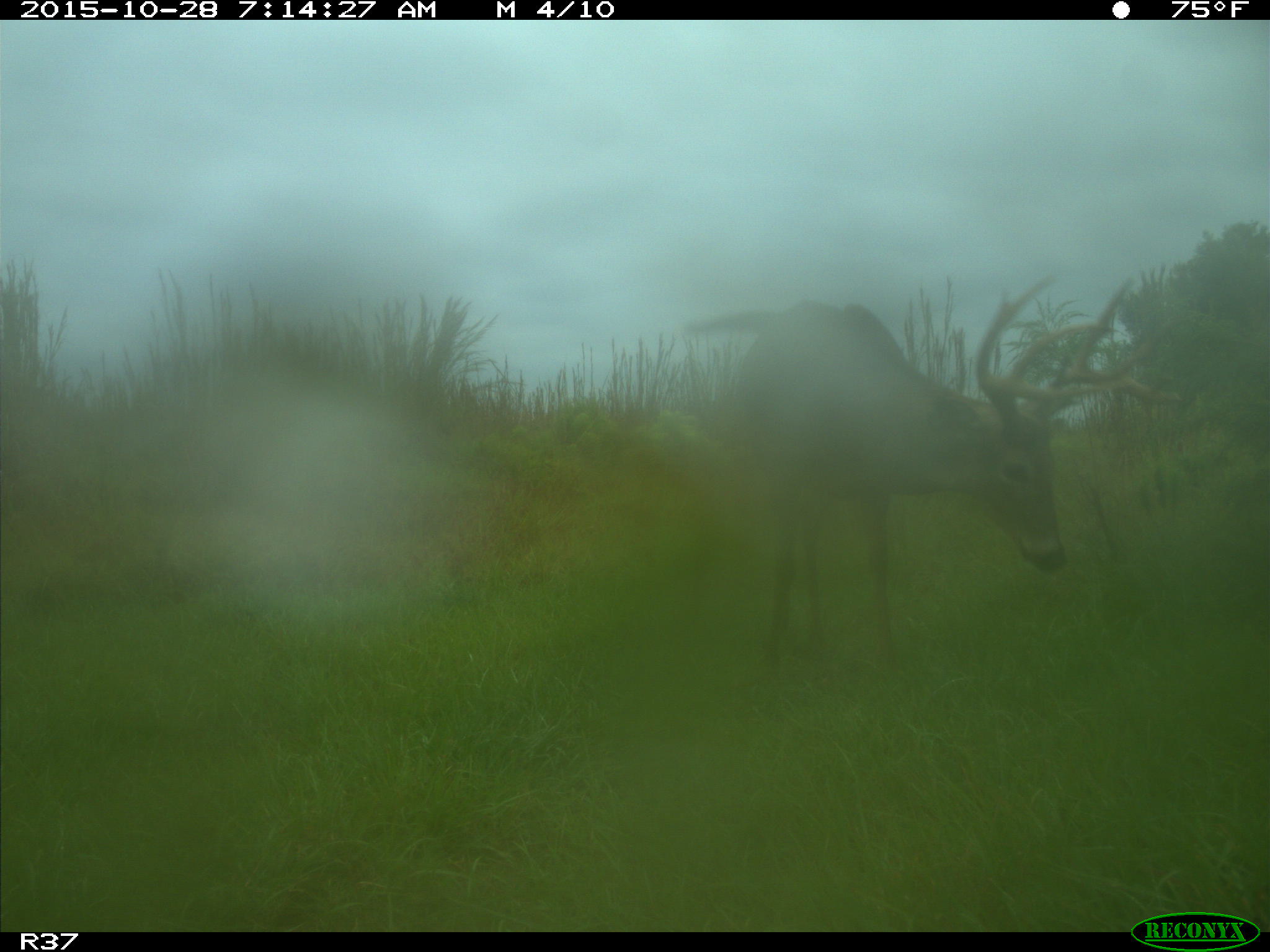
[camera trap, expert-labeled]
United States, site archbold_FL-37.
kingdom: Animalia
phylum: Chordata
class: Mammalia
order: Artiodactyla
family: Cervidae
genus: Odocoileus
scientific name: Odocoileus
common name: deer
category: unidentified deer